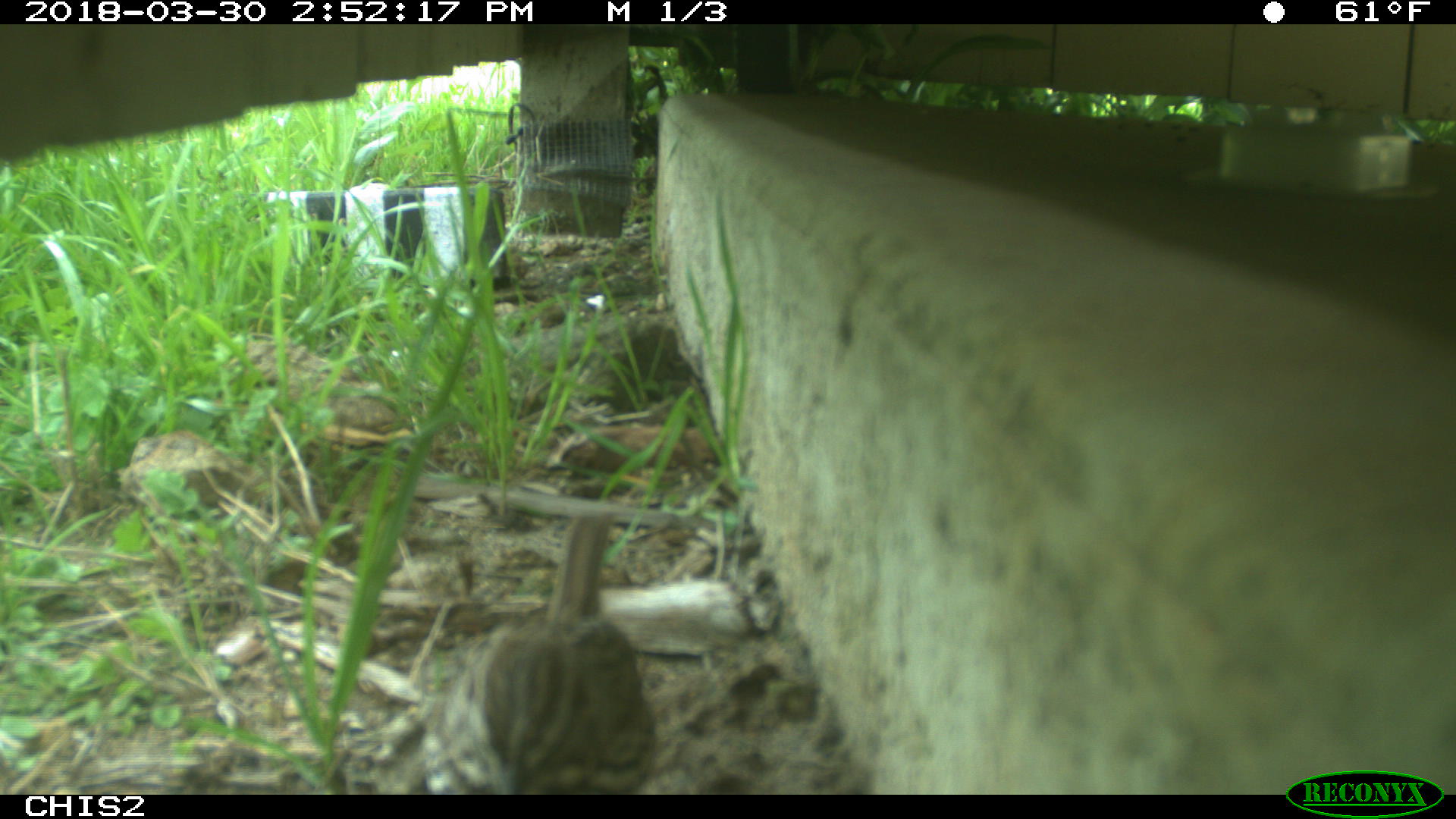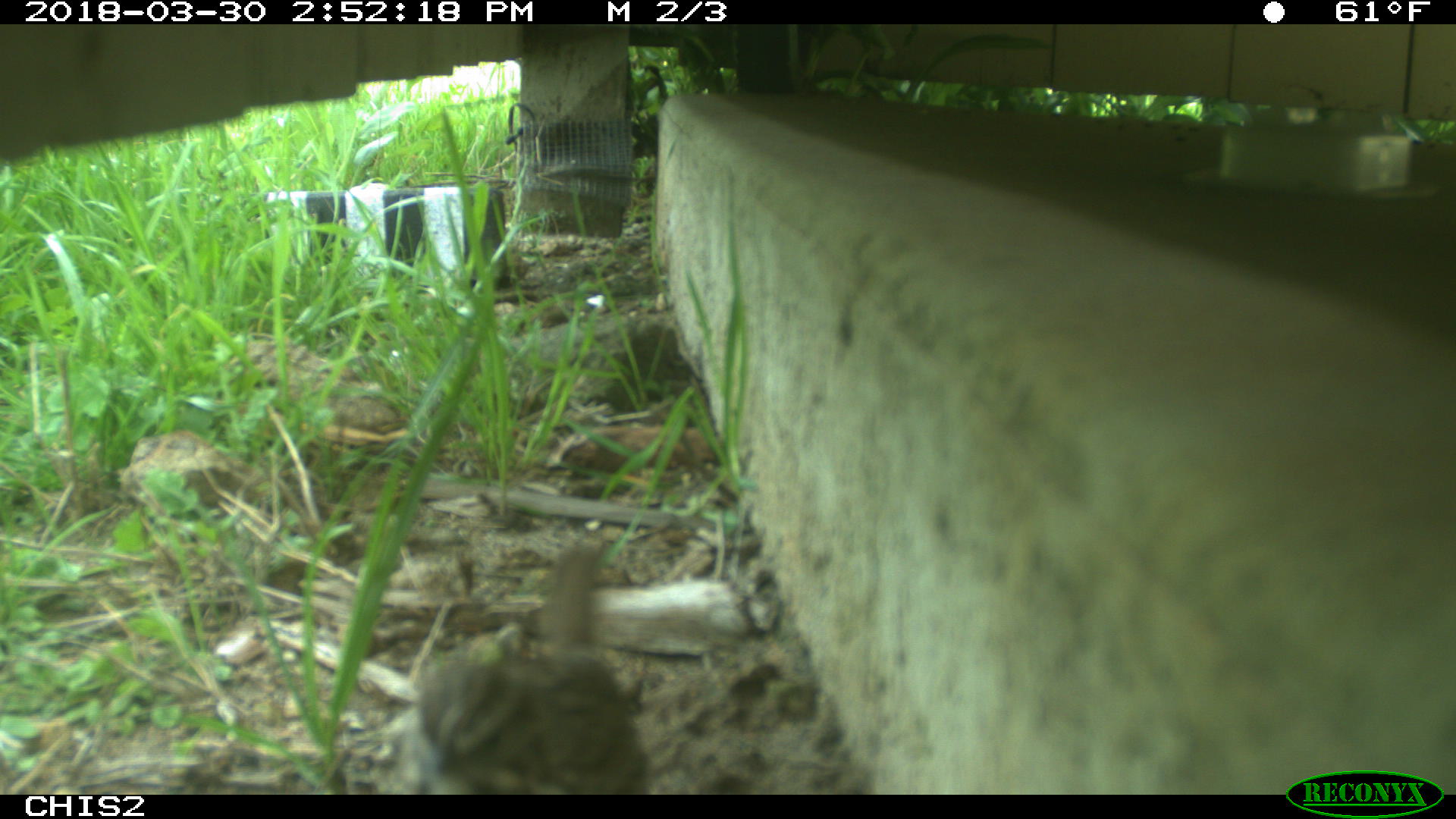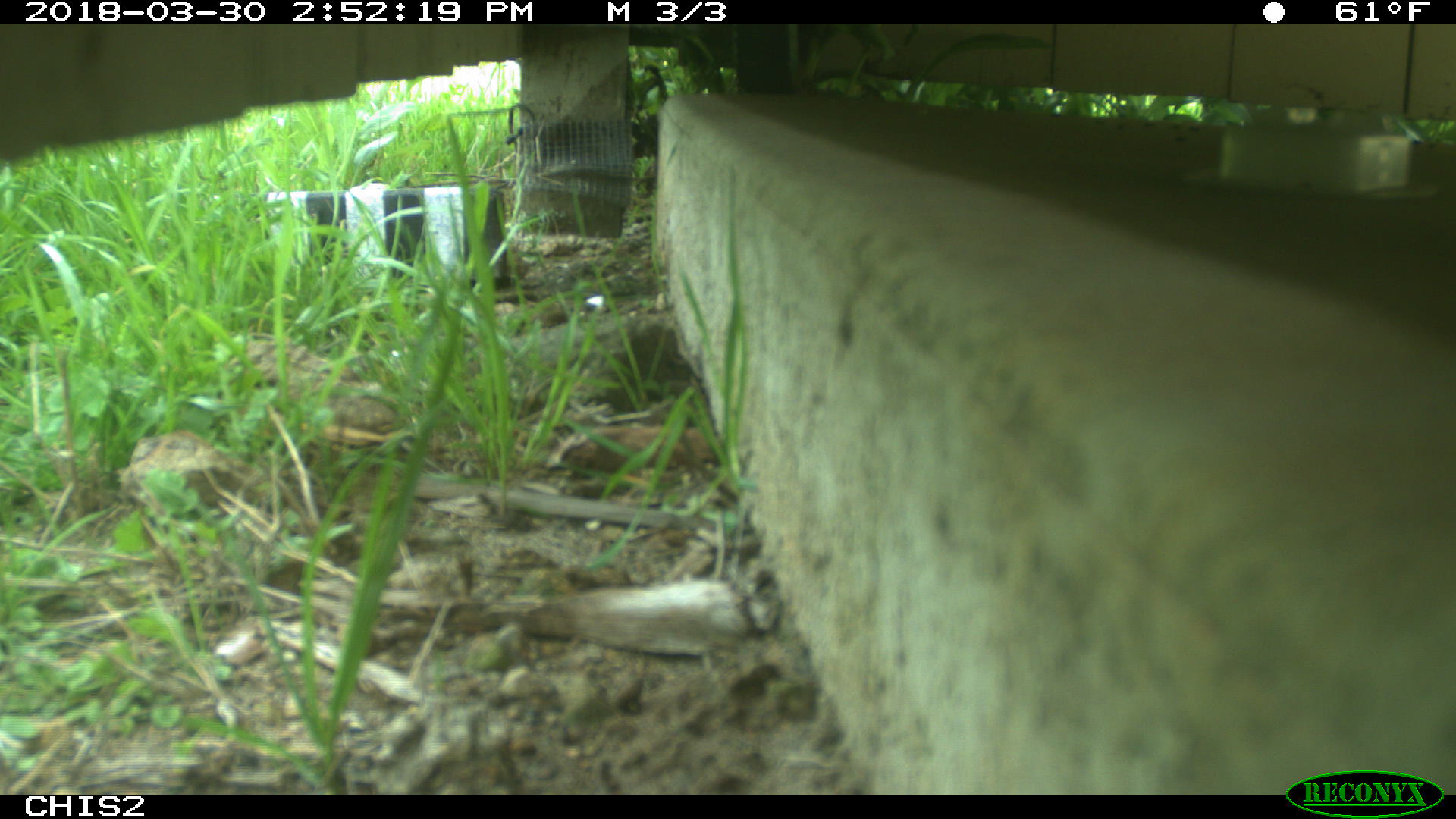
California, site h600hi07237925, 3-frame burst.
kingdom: Animalia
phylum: Chordata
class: Aves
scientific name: Aves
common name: bird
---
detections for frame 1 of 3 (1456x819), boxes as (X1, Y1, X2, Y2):
bird: (417, 510, 655, 792)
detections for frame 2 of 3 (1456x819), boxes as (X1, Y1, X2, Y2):
bird: (406, 541, 651, 793)